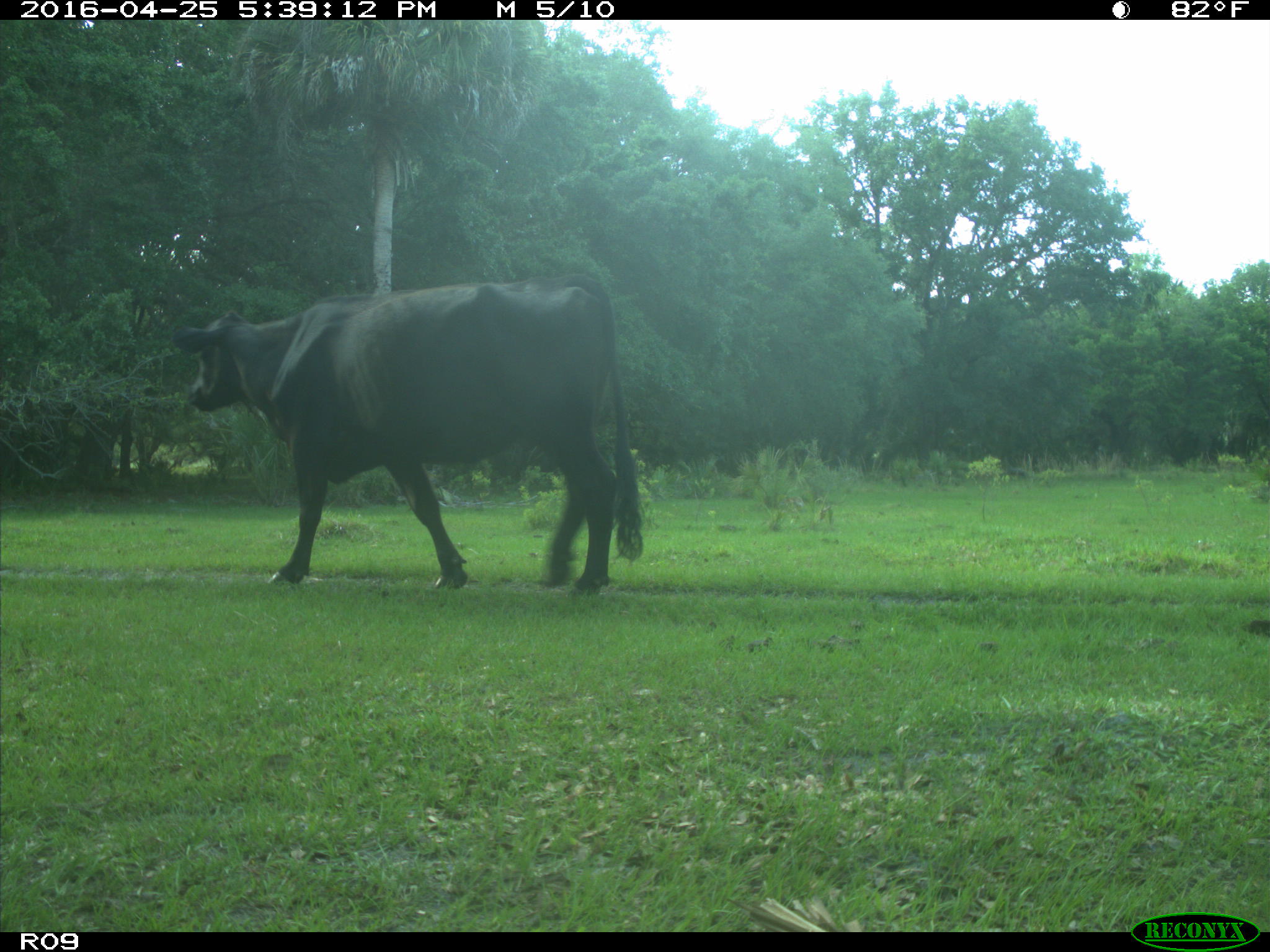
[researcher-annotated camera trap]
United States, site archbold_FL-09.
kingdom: Animalia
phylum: Chordata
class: Mammalia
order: Artiodactyla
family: Bovidae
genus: Bos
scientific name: Bos taurus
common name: domestic cow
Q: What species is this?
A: Bos taurus (domestic cow).